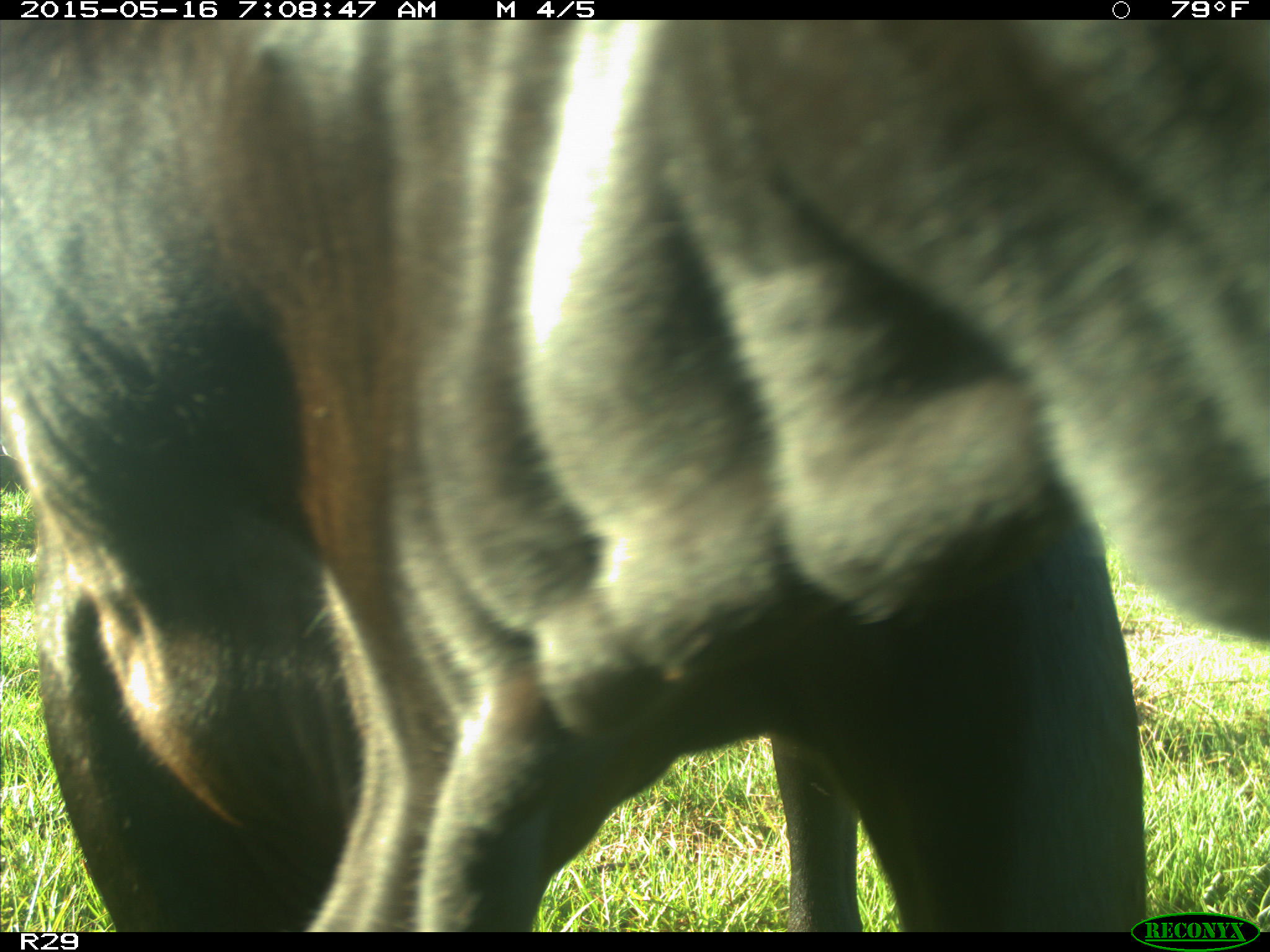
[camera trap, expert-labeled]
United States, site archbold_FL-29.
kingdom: Animalia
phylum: Chordata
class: Mammalia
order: Artiodactyla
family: Bovidae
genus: Bos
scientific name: Bos taurus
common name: domestic cow